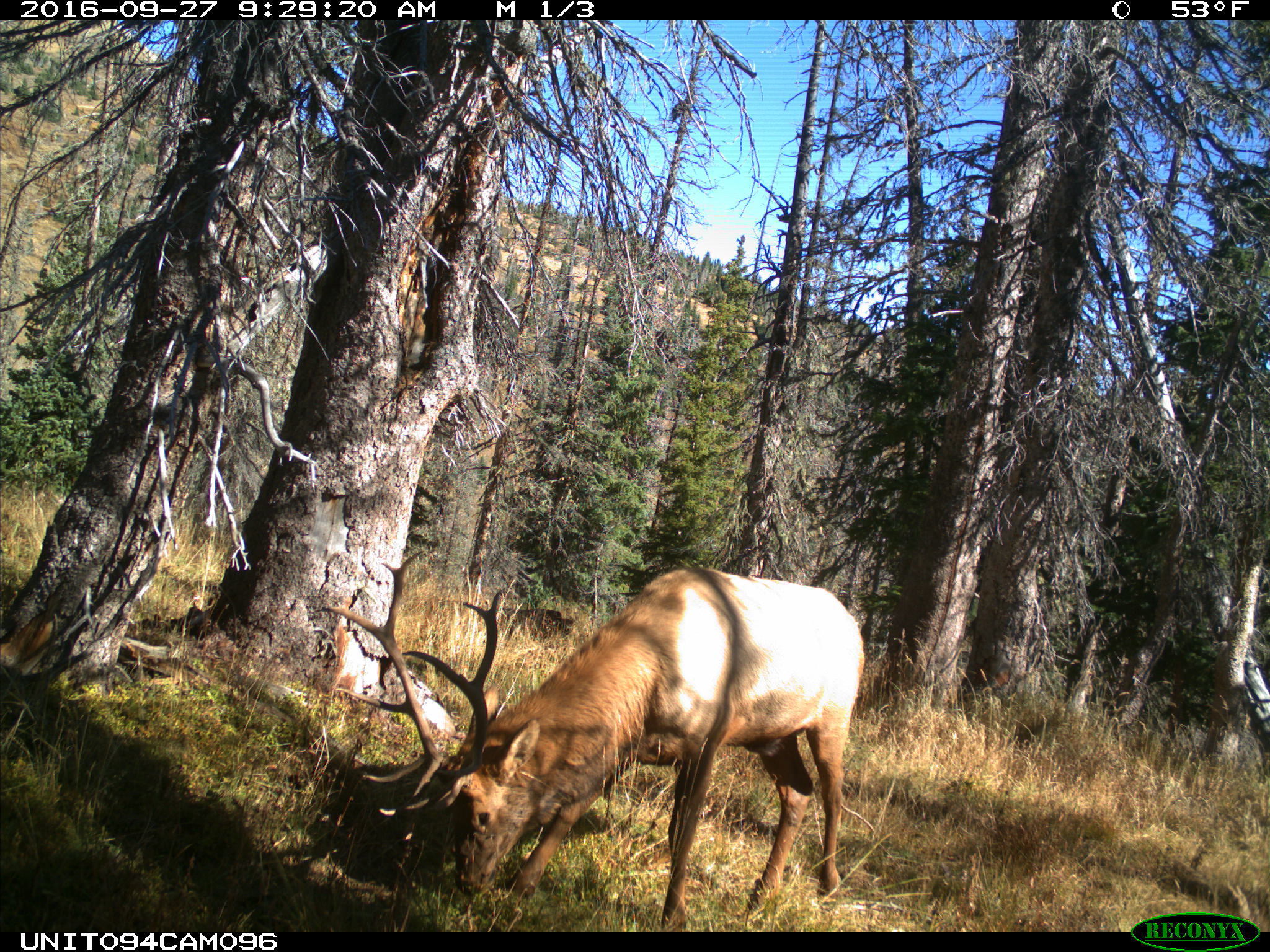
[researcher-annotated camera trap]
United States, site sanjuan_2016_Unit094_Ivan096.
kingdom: Animalia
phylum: Chordata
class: Mammalia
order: Artiodactyla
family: Cervidae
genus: Cervus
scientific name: Cervus elaphus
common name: red deer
Cervus elaphus (red deer).